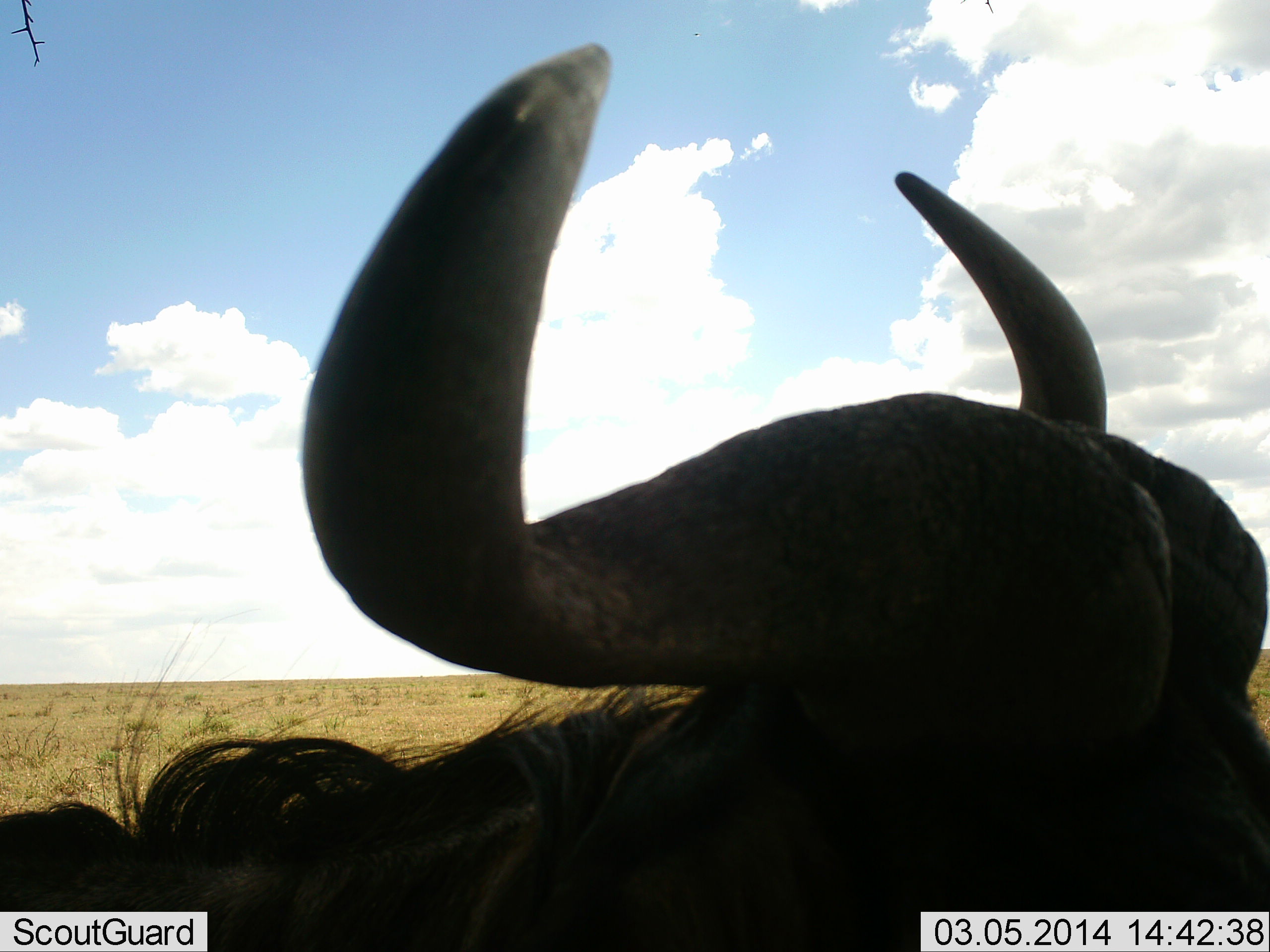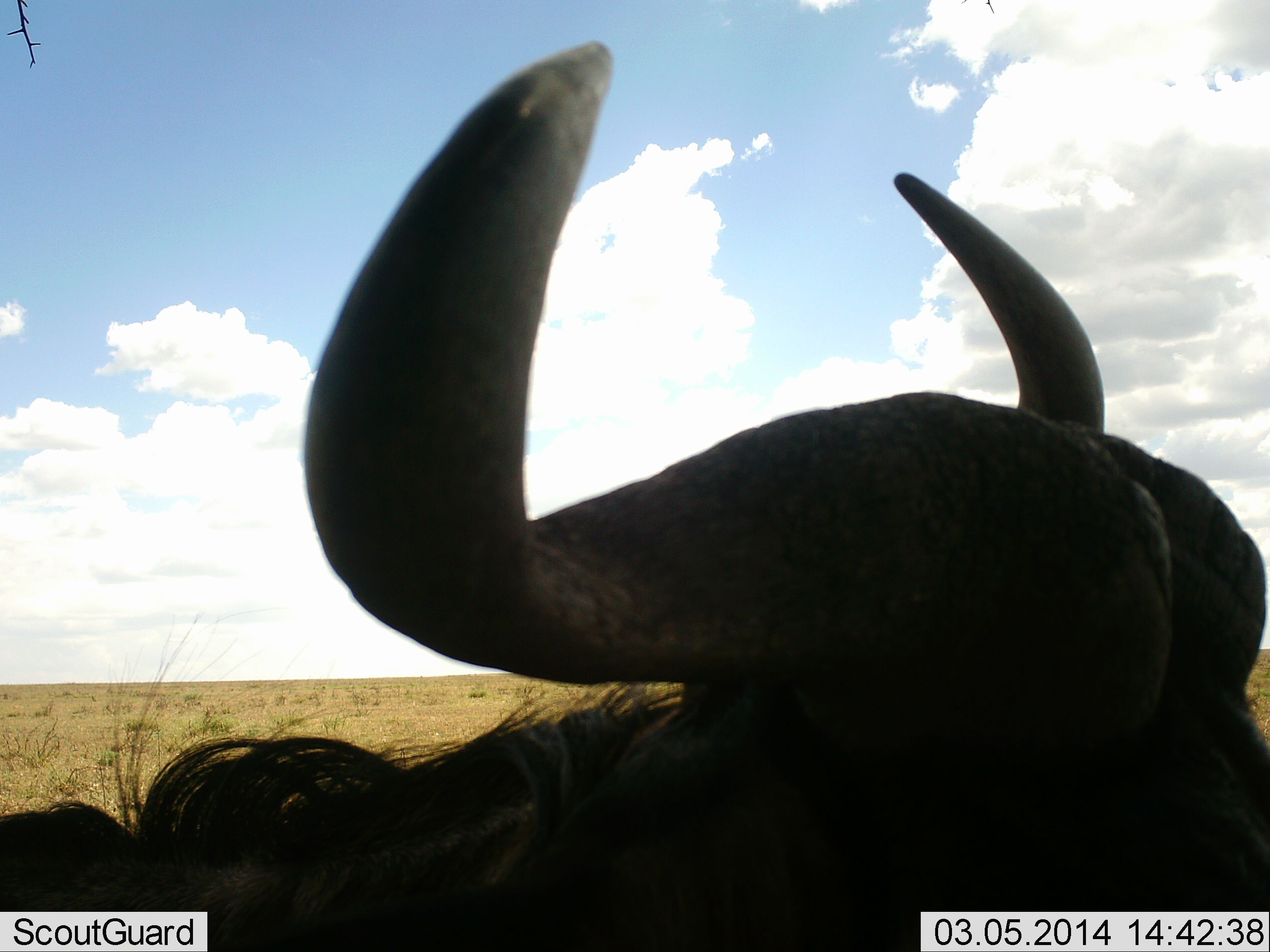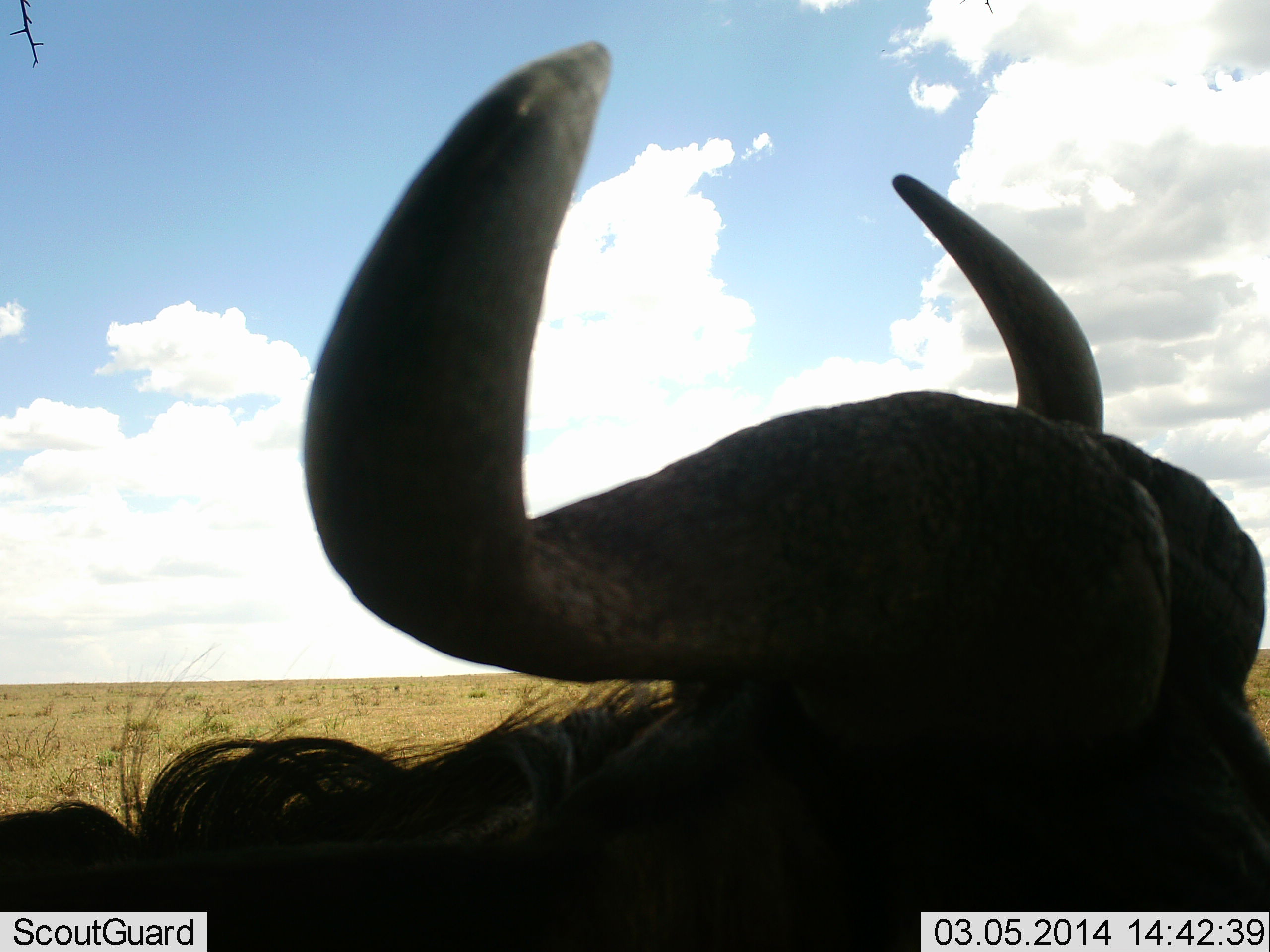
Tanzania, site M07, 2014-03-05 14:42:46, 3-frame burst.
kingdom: Animalia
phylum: Chordata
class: Mammalia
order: Artiodactyla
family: Bovidae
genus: Connochaetes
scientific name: Connochaetes taurinus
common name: blue wildebeest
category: wildebeest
Wildebeest (blue wildebeest) (Connochaetes taurinus), count 1. Behavior (volunteer vote fractions): standing 70%, resting 30%, moving 0%, interacting 0%. Young present (vote fraction): 0%. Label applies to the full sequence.